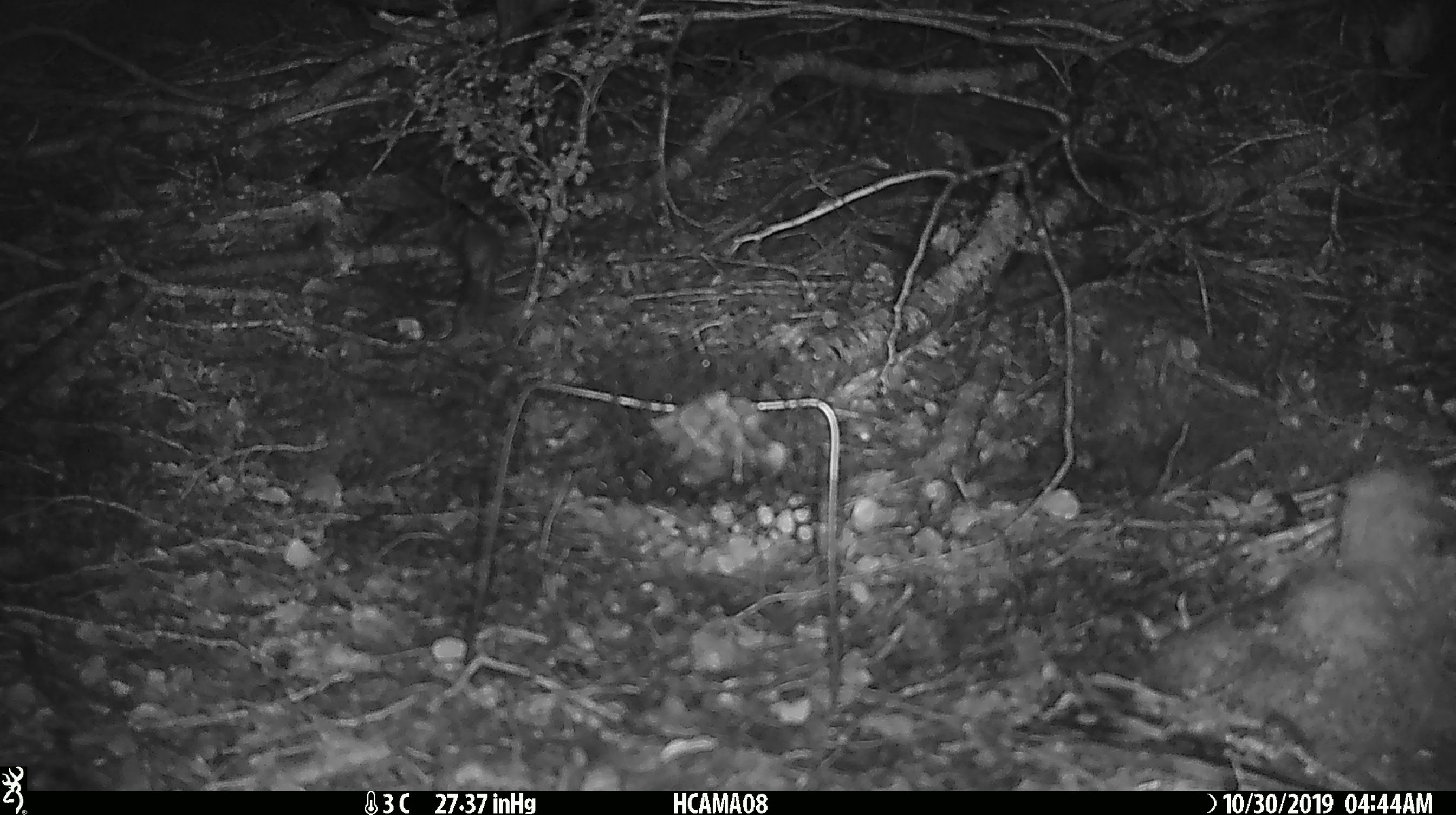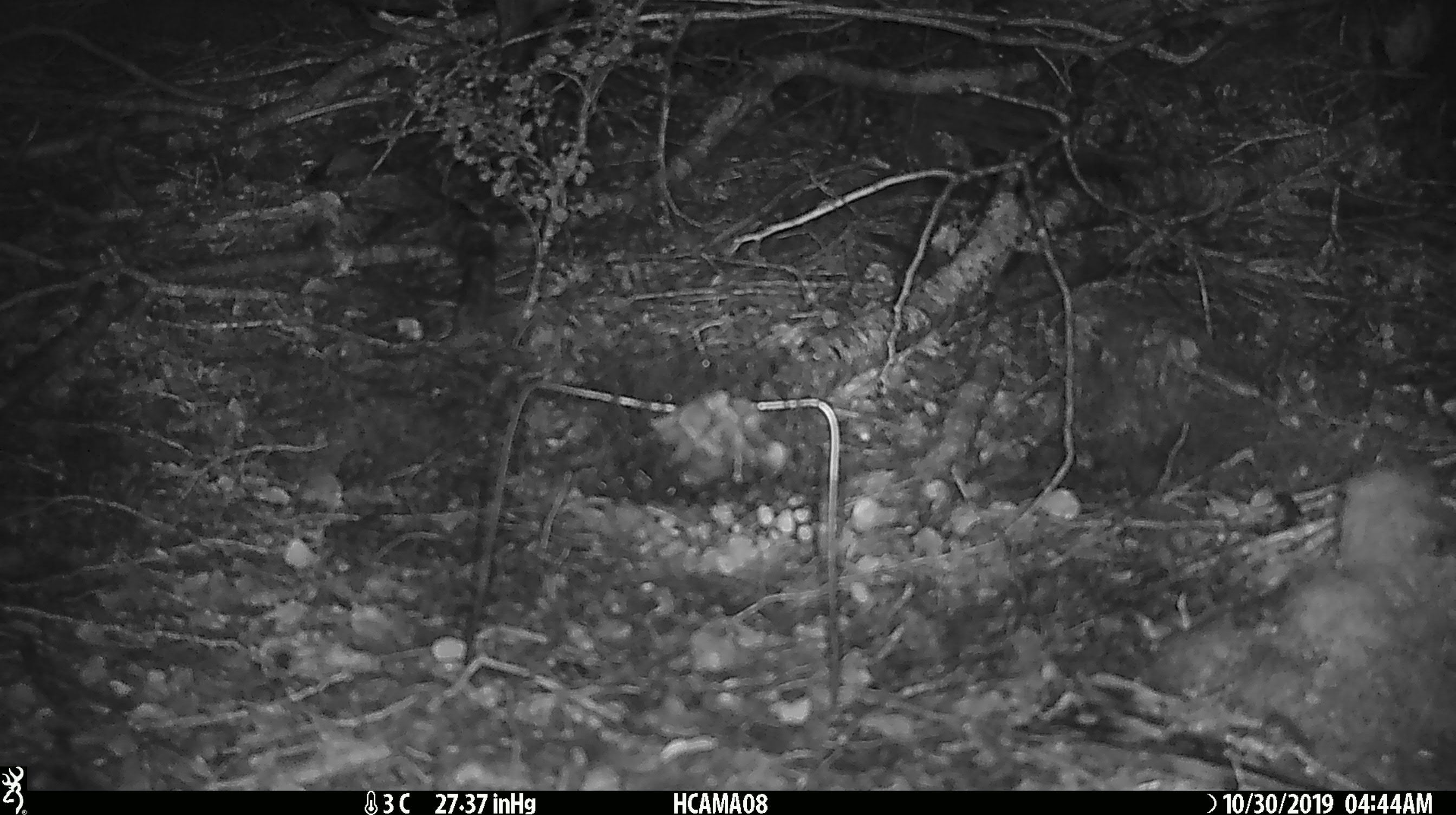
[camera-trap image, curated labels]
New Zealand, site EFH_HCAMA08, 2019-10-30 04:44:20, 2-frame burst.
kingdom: Animalia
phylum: Chordata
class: Mammalia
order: Rodentia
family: Muridae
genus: Mus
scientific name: Mus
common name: mouse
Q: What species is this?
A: Mouse (Mus).